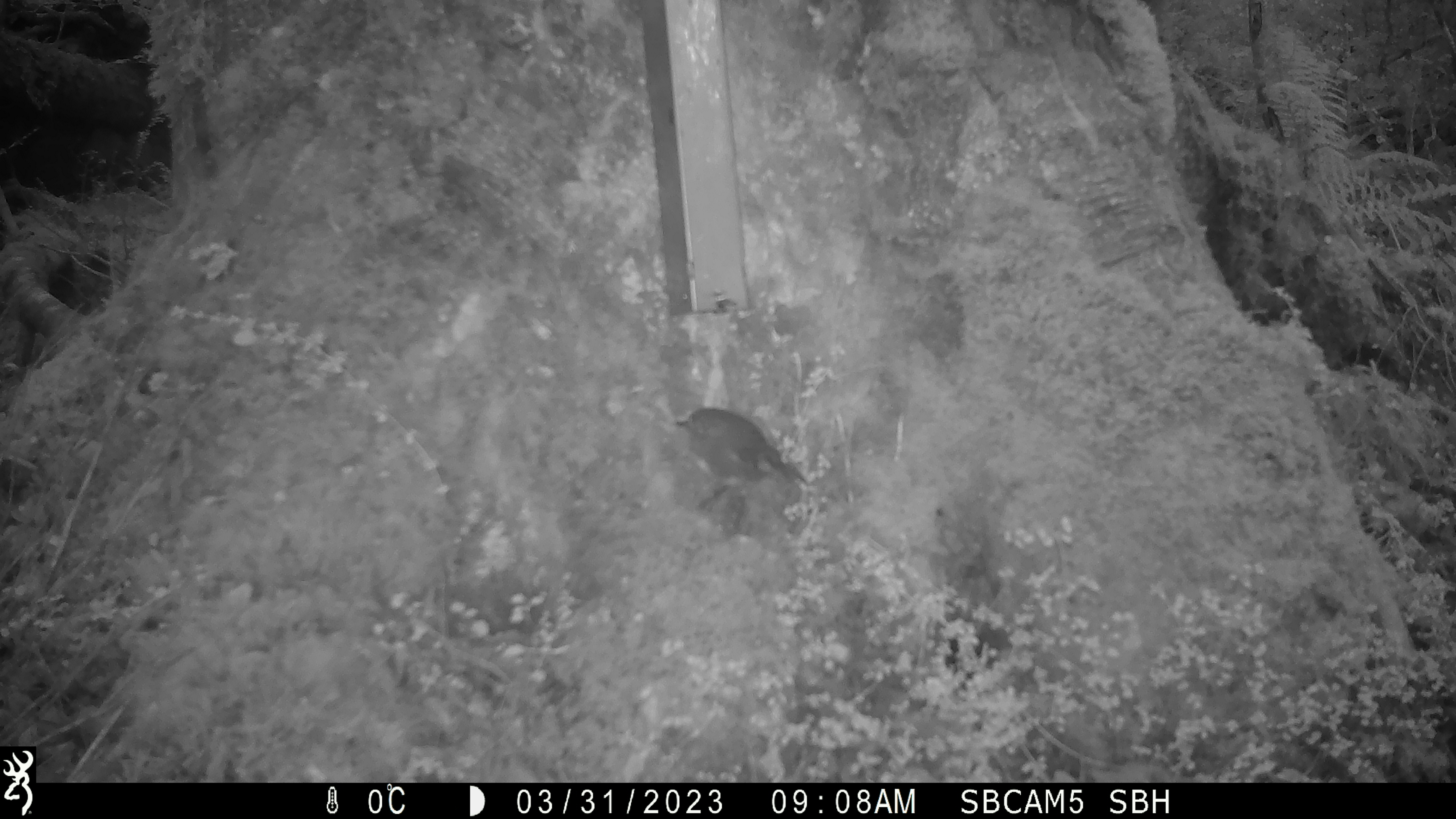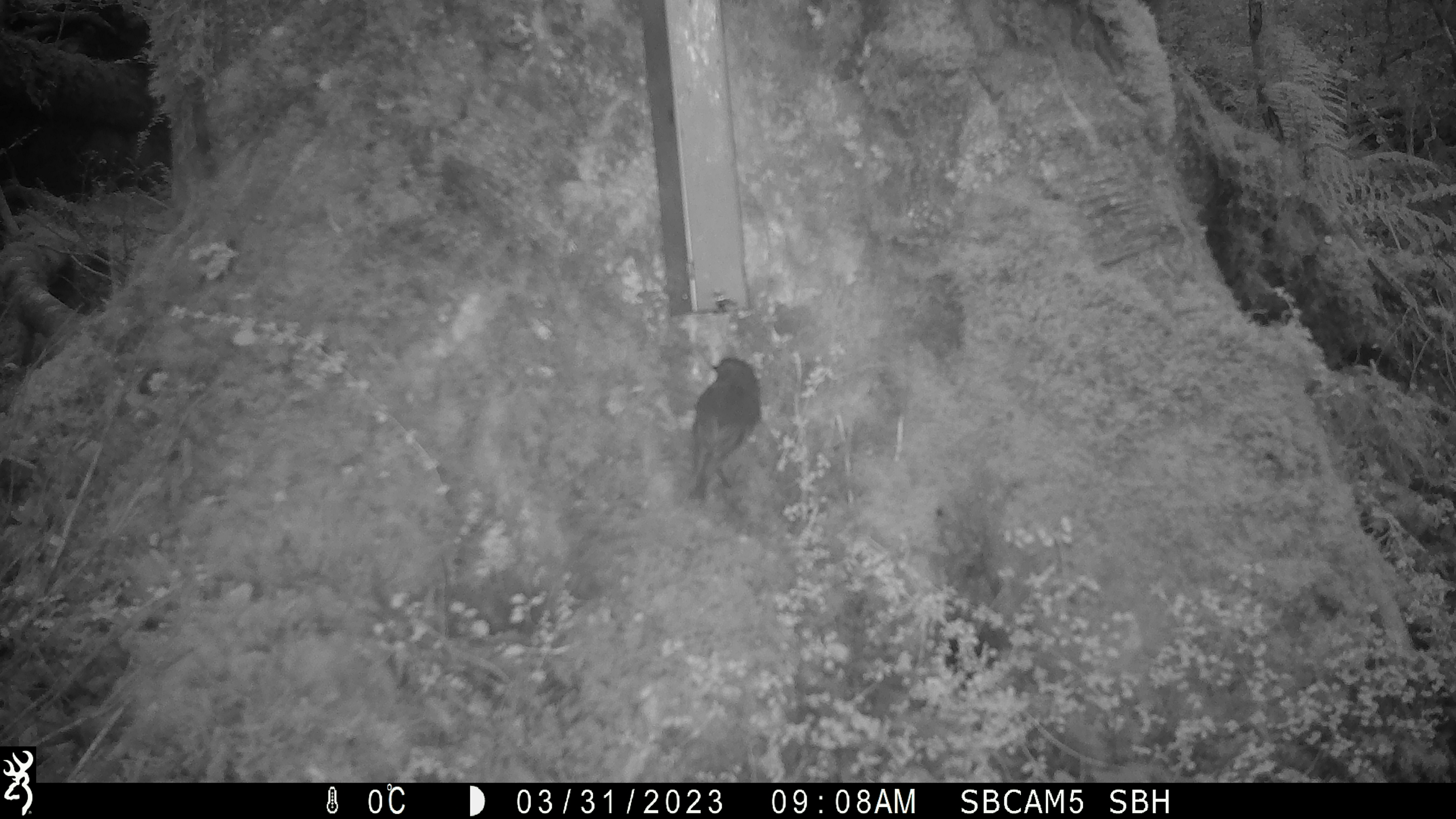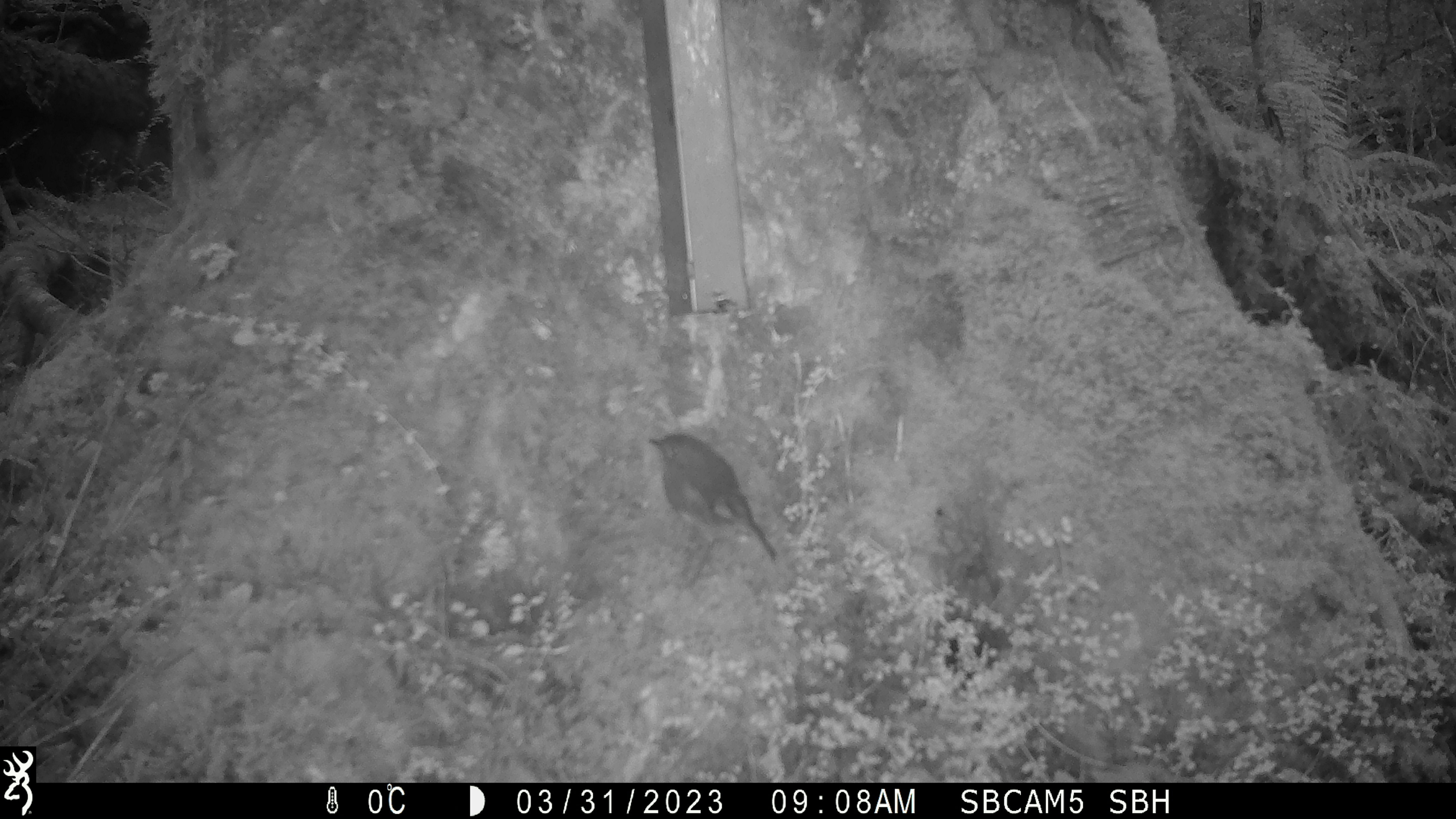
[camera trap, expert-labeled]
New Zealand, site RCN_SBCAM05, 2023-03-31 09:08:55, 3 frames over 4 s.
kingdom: Animalia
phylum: Chordata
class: Aves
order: Passeriformes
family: Petroicidae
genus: Petroica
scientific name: Petroica australis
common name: new zealand robin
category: robin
Robin (new zealand robin) (Petroica australis).